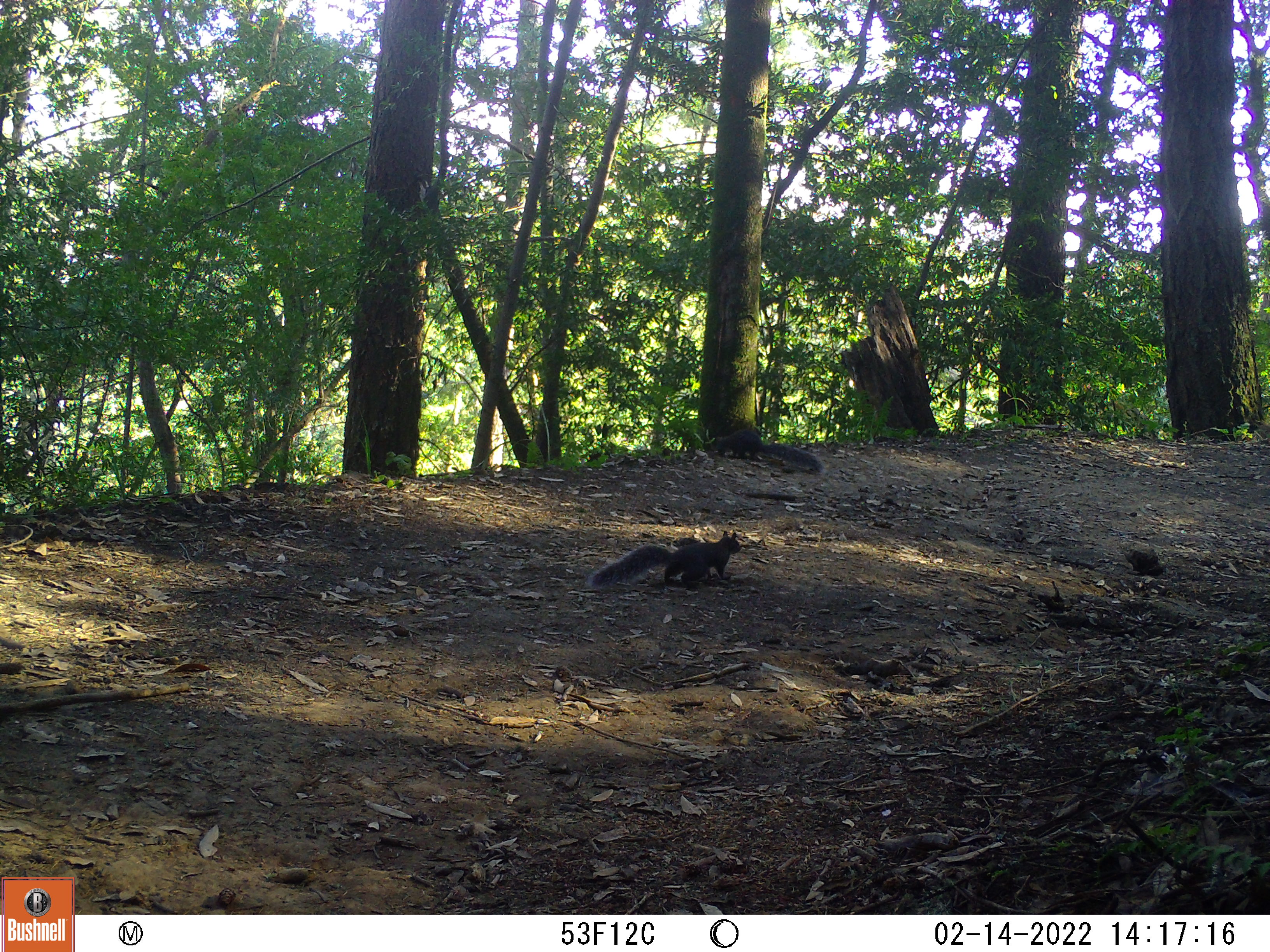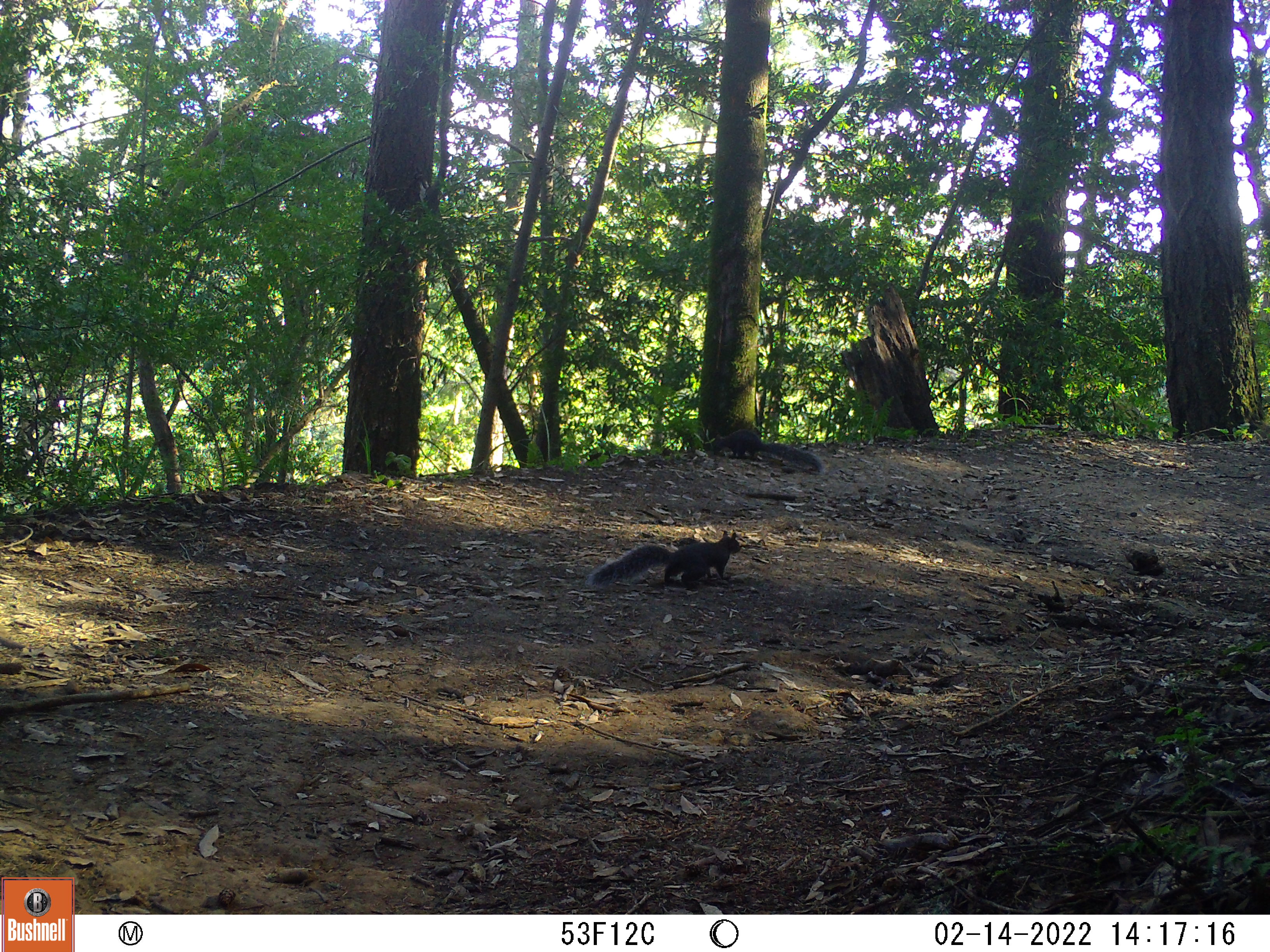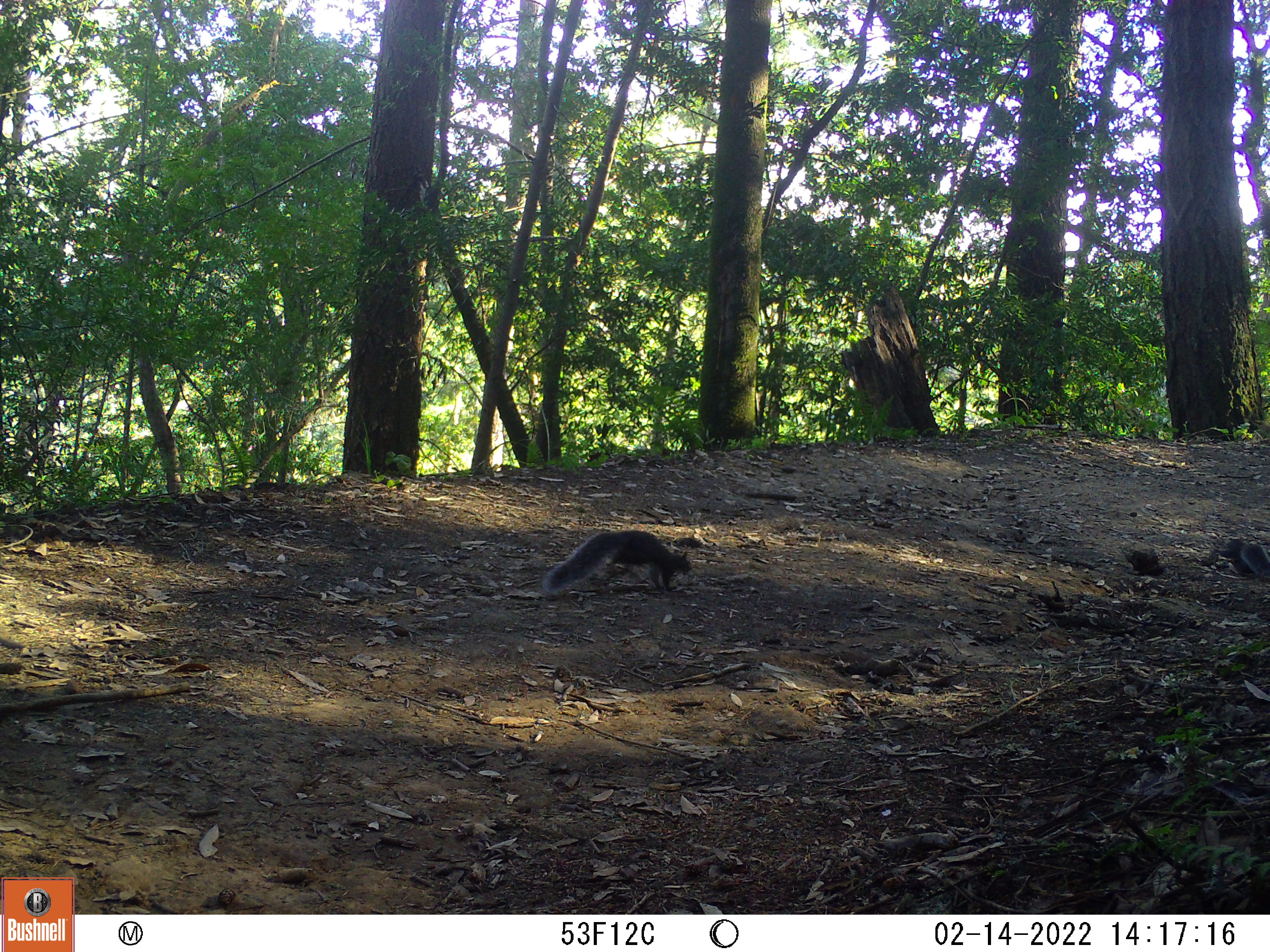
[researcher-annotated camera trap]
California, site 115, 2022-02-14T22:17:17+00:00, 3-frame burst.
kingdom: Animalia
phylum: Chordata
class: Mammalia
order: Rodentia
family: Sciuridae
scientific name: Sciuridae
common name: squirrel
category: unknown squirrel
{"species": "unknown squirrel (squirrel) (Sciuridae)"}